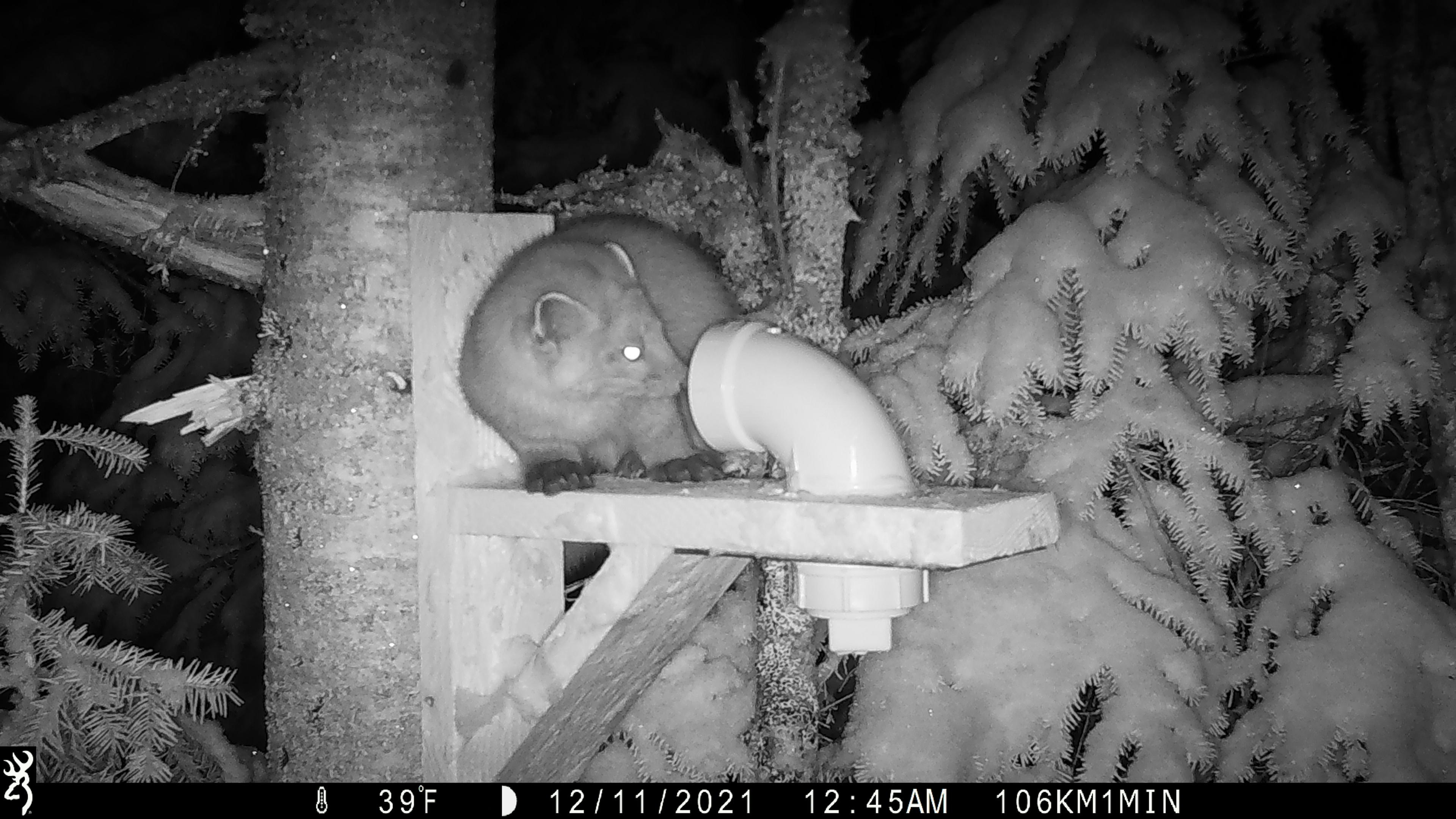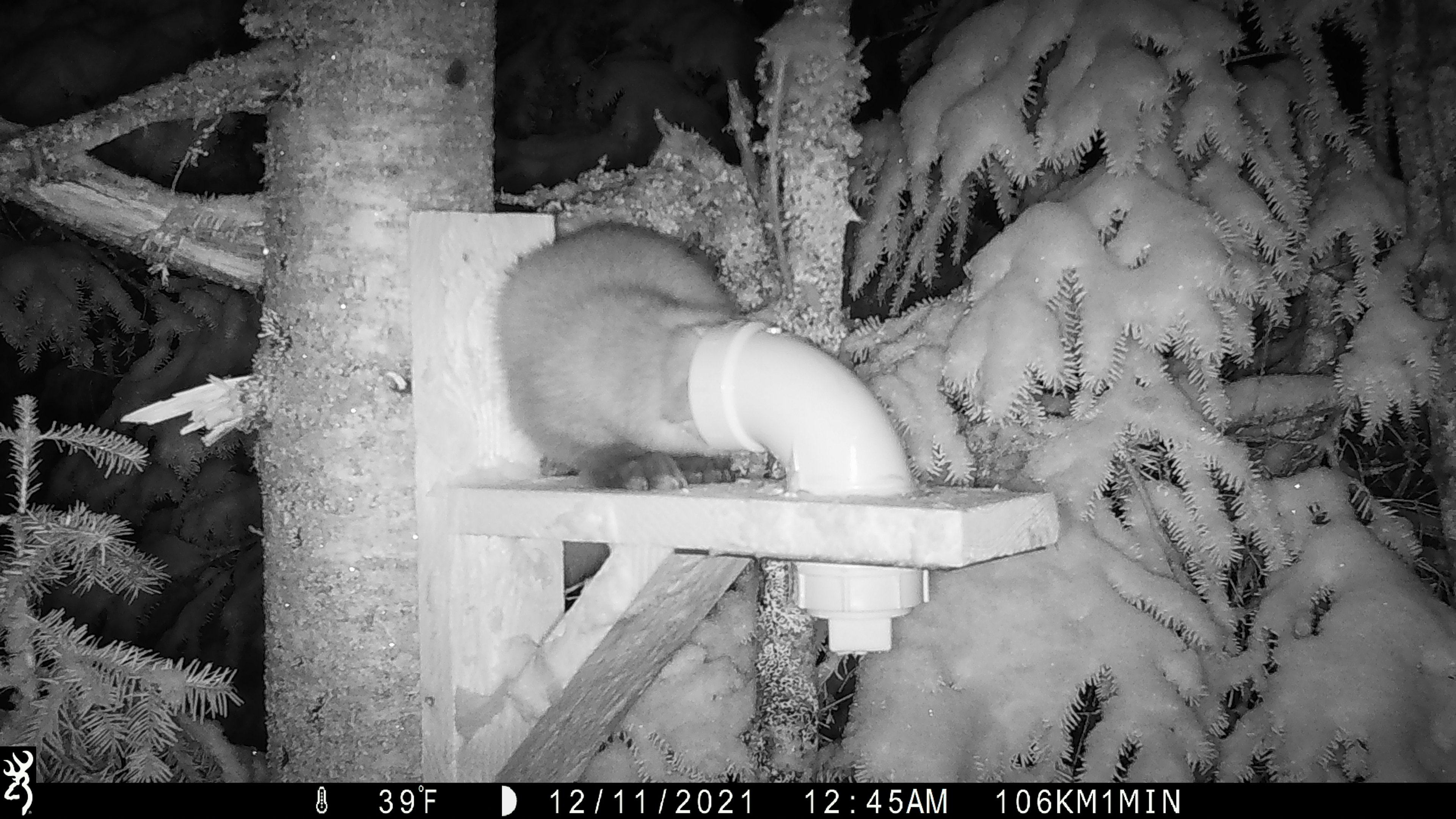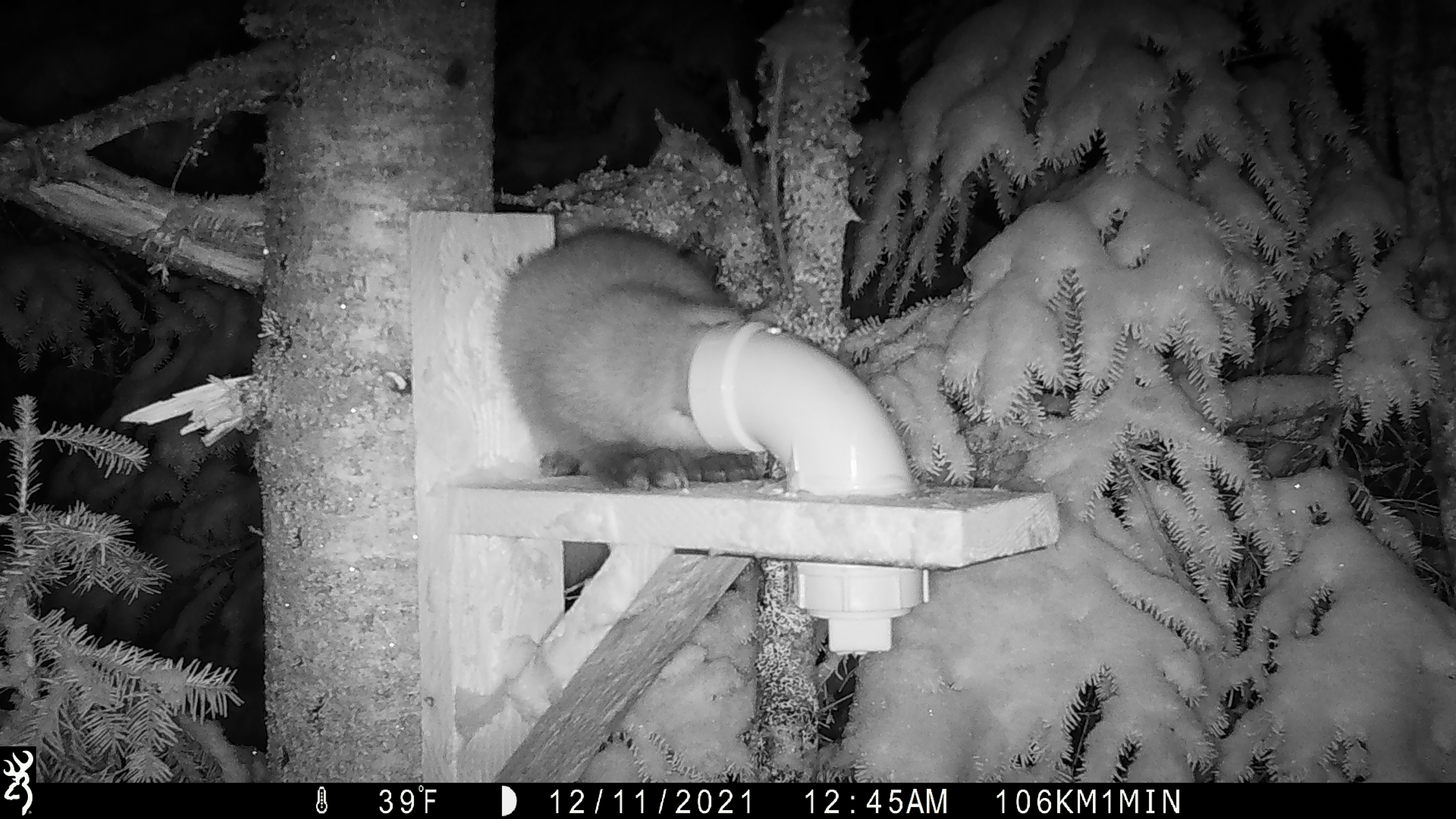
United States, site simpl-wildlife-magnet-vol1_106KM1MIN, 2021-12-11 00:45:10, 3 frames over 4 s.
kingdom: Animalia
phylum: Chordata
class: Mammalia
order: Carnivora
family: Mustelidae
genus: Martes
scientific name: Martes americana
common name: american marten